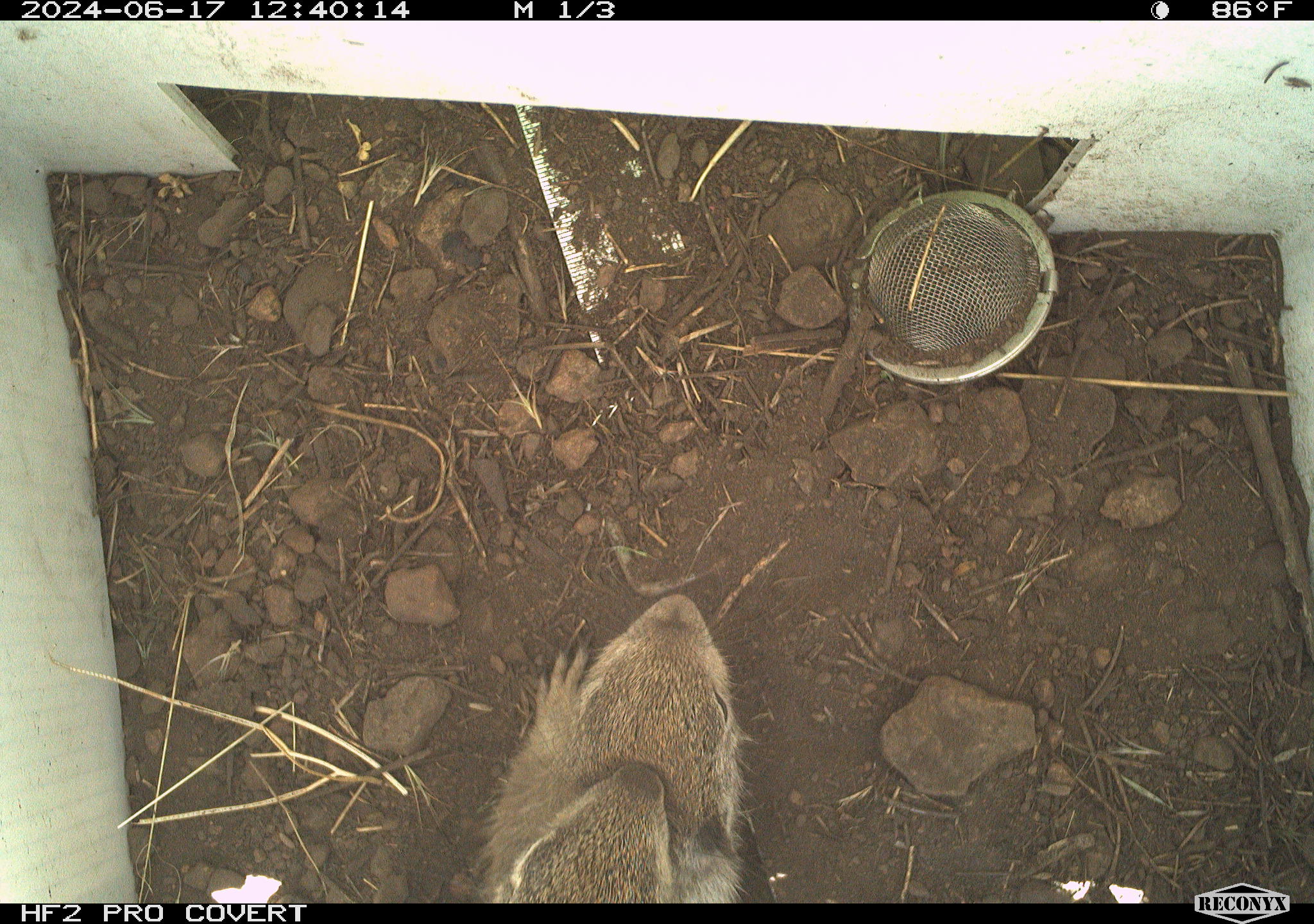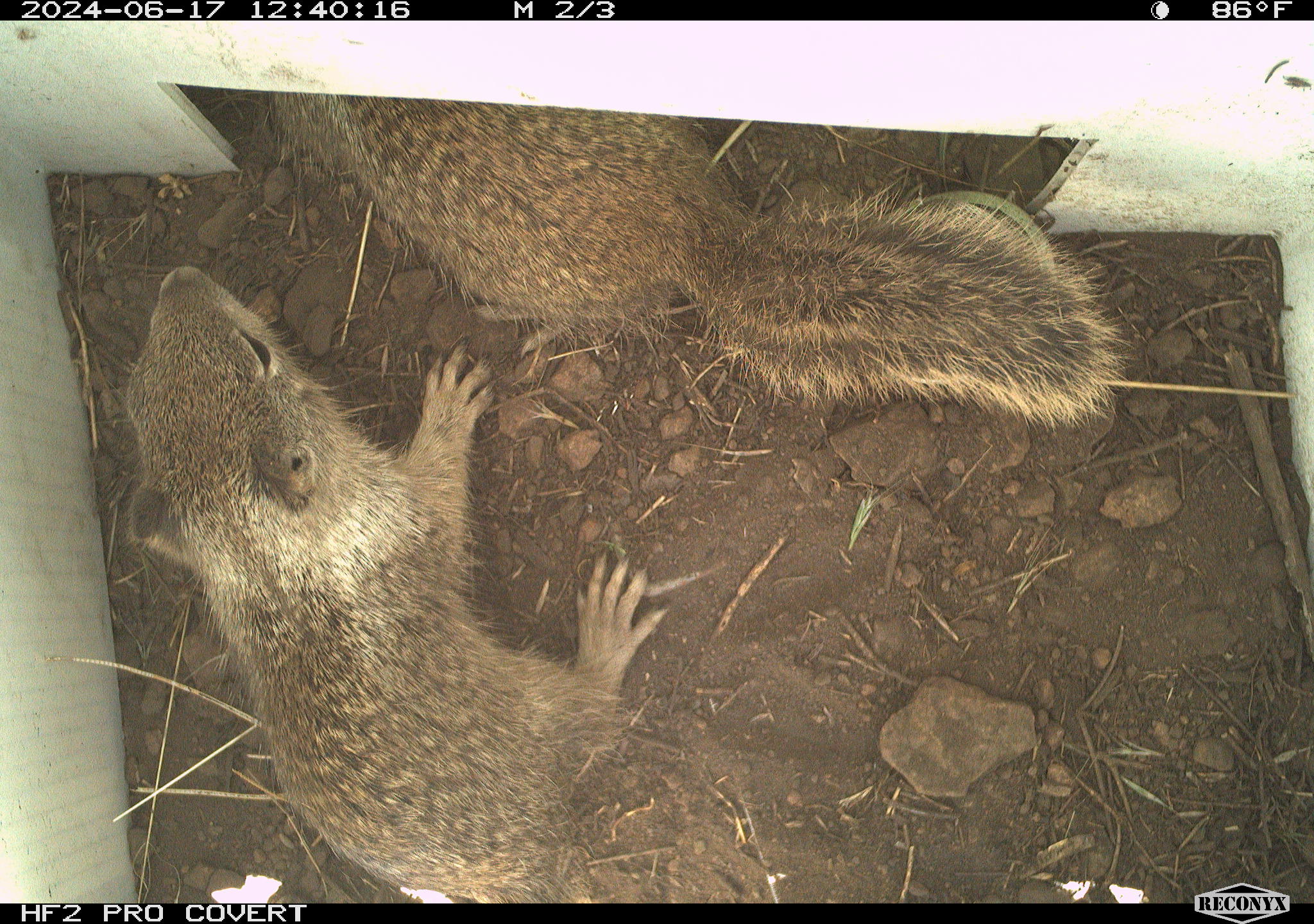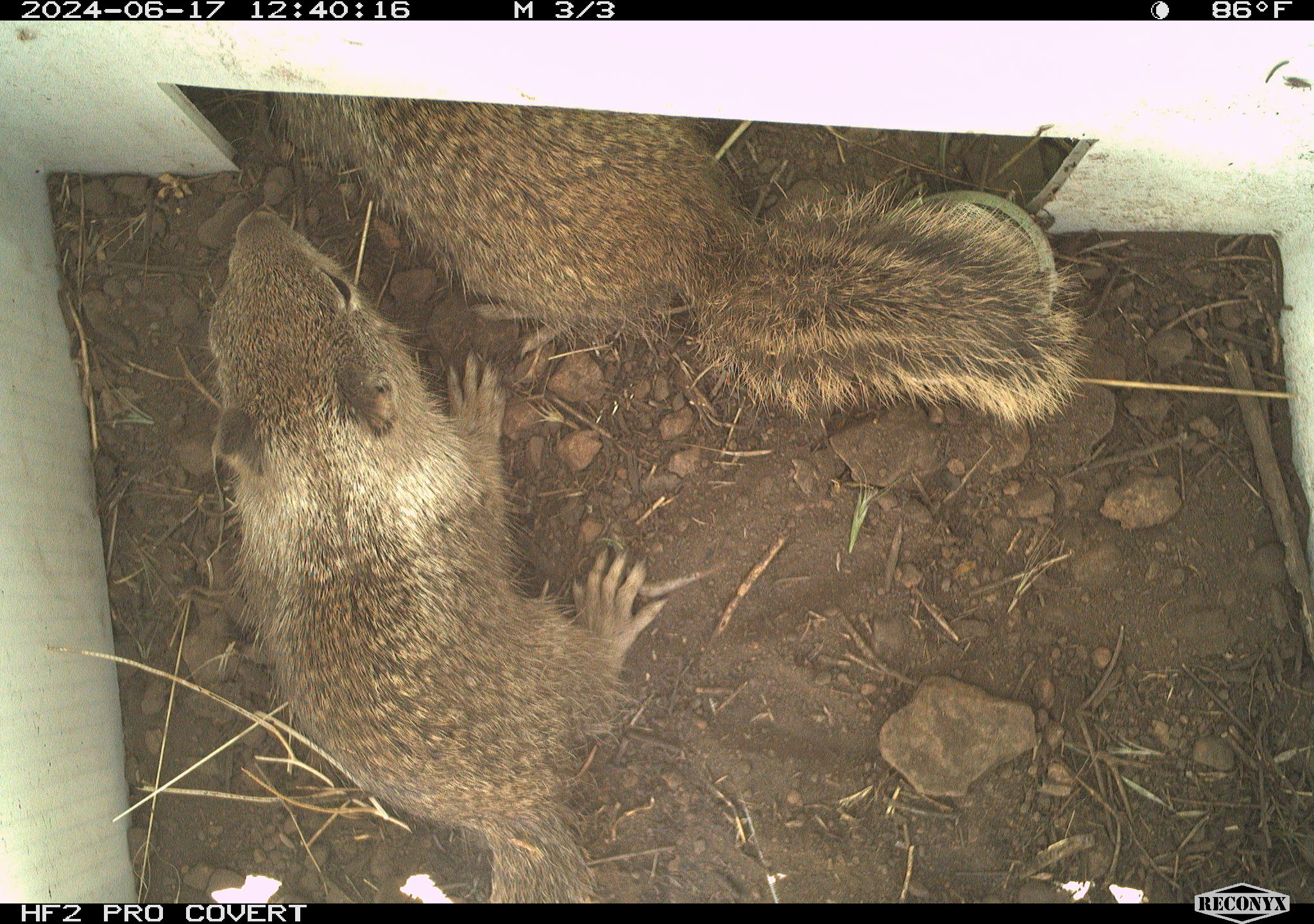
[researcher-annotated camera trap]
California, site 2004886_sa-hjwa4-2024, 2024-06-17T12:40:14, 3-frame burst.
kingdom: Animalia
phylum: Chordata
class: Mammalia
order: Rodentia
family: Sciuridae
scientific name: Sciuridae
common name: squirrels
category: sciuridae family